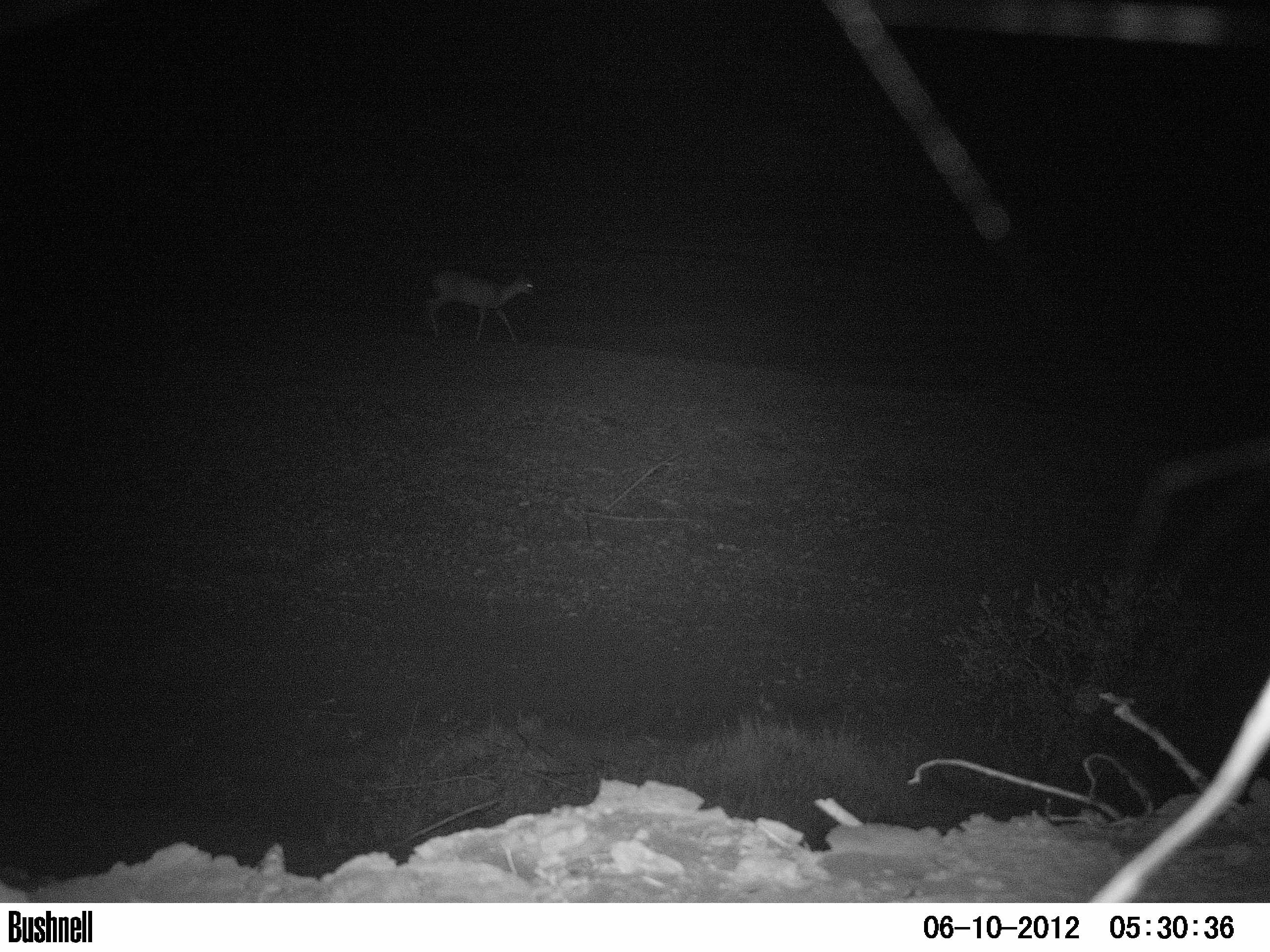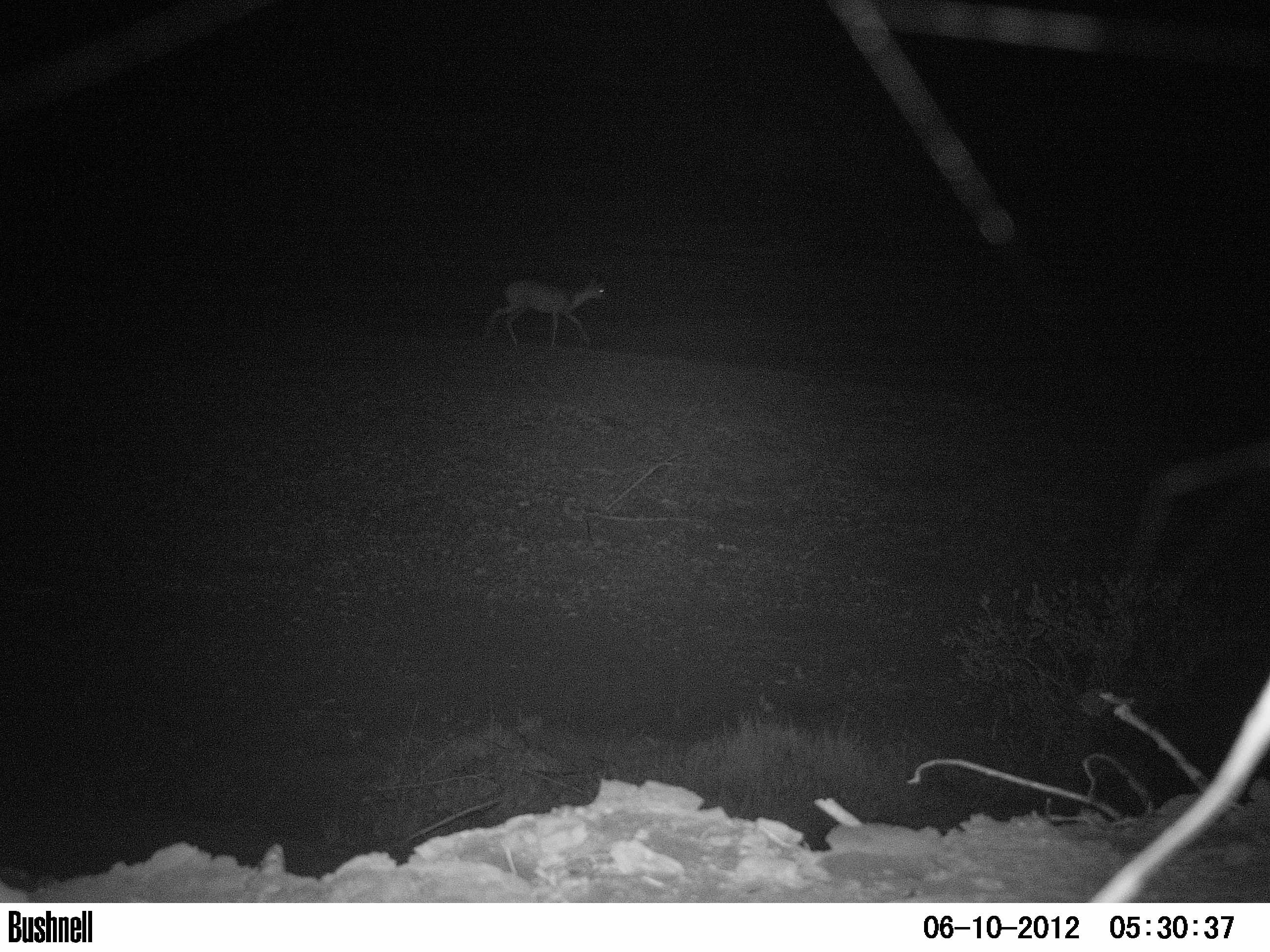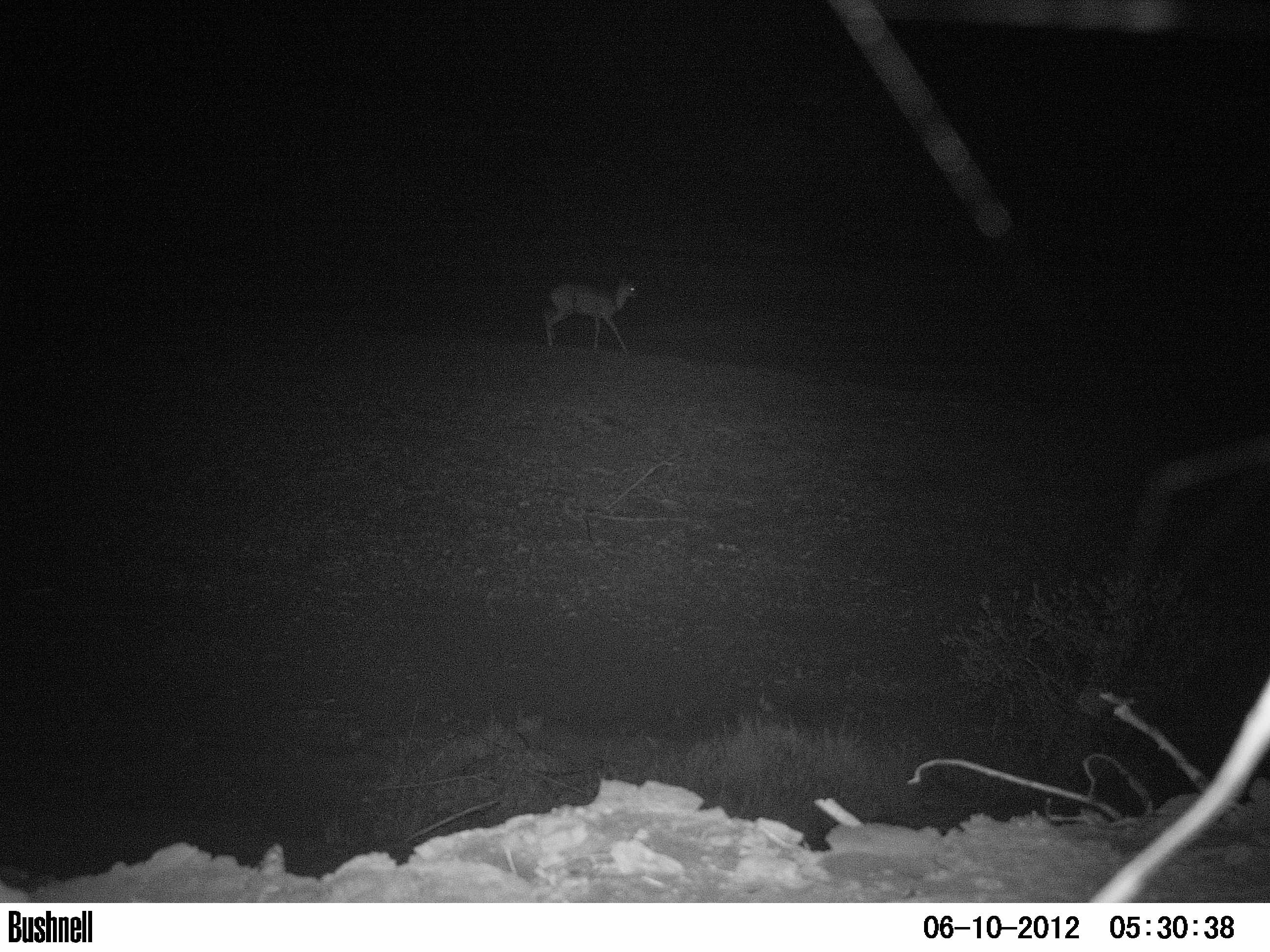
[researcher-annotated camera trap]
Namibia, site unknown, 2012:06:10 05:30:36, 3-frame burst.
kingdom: Animalia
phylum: Chordata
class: Mammalia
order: Artiodactyla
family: Bovidae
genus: Raphicerus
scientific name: Raphicerus campestris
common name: steenbok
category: raphiceros campestris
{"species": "raphiceros campestris (steenbok) (Raphicerus campestris)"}